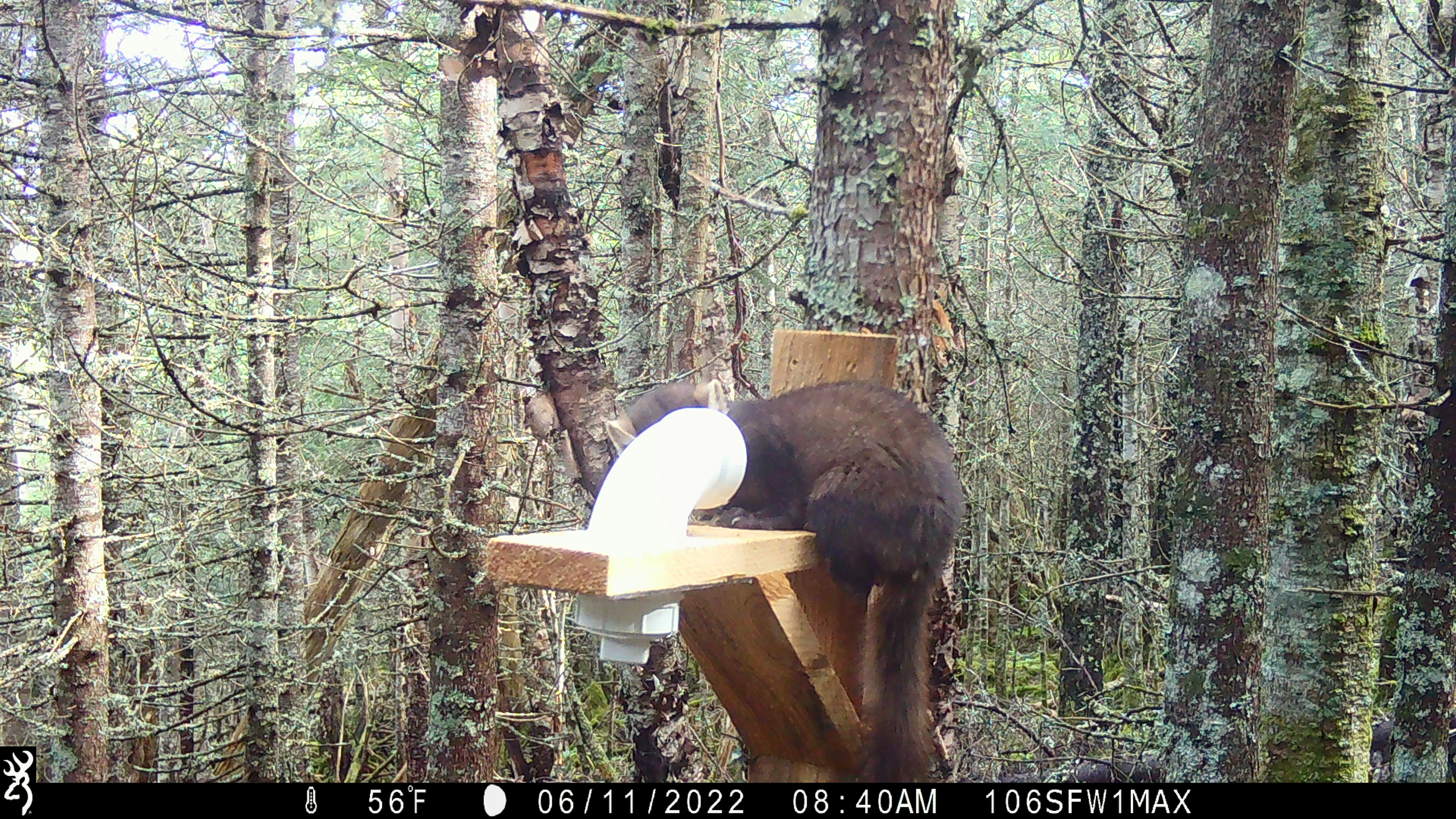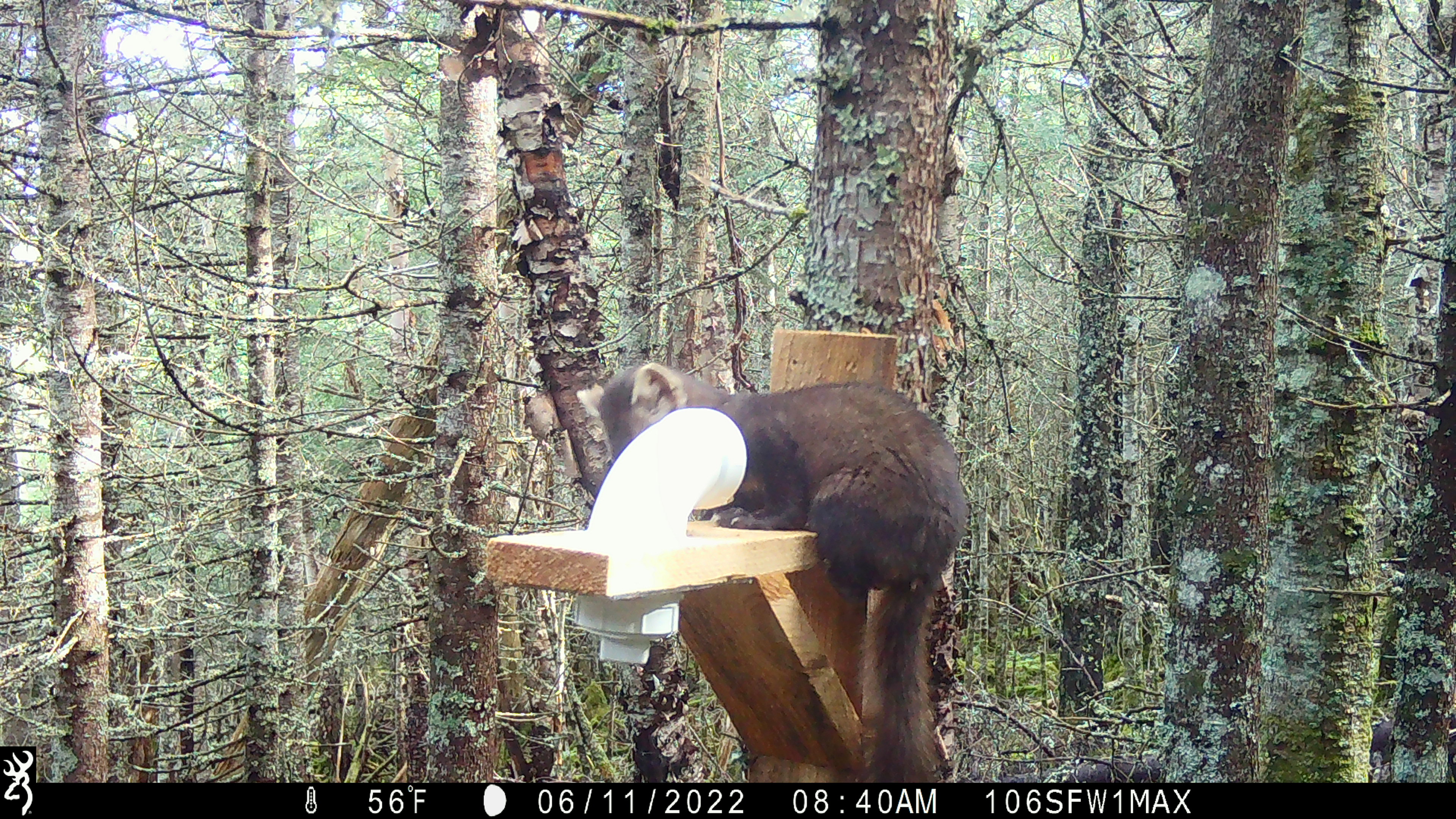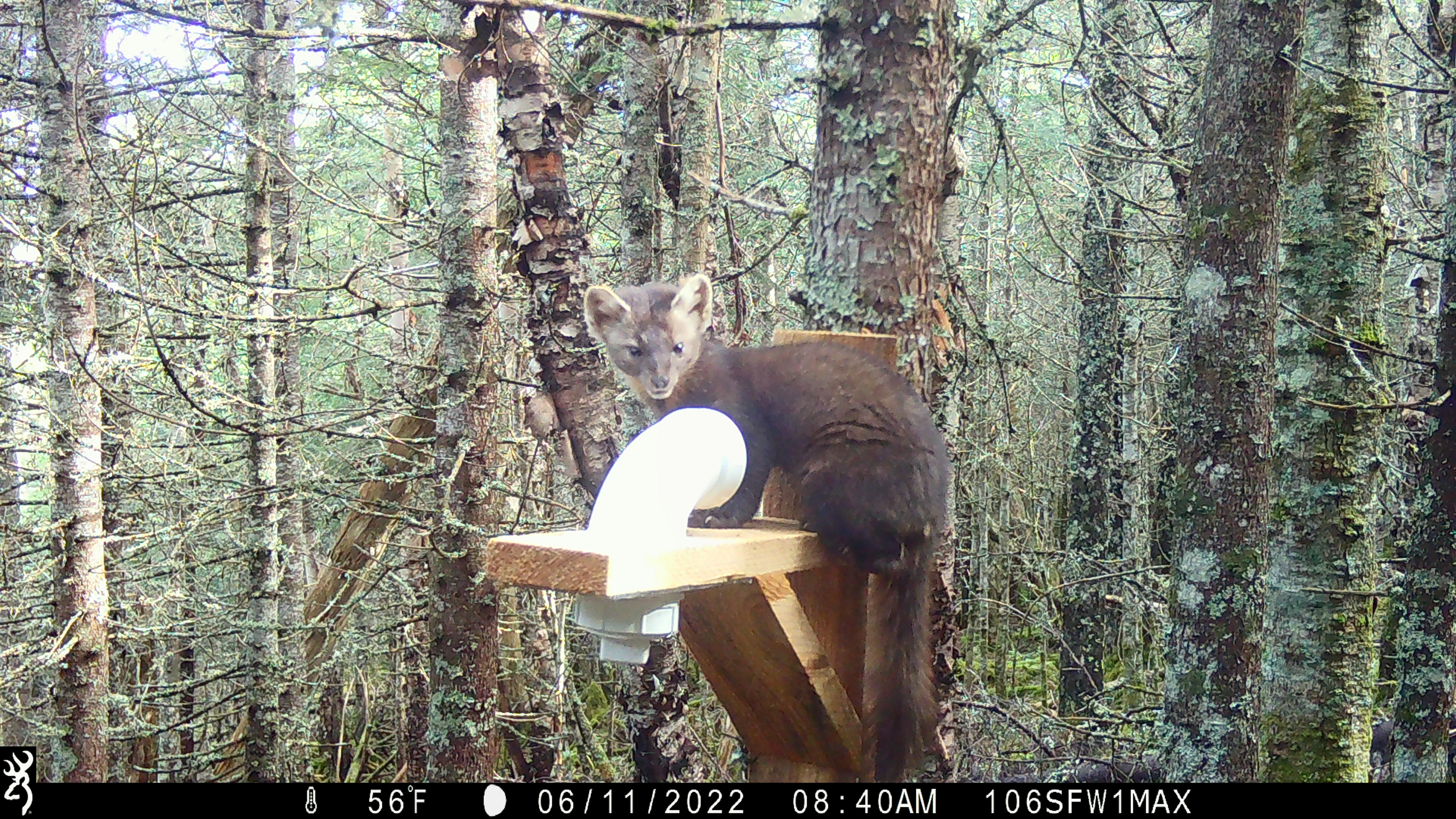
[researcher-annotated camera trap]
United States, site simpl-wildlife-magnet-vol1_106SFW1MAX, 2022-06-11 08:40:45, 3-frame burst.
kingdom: Animalia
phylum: Chordata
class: Mammalia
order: Carnivora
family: Mustelidae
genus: Martes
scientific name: Martes americana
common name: american marten